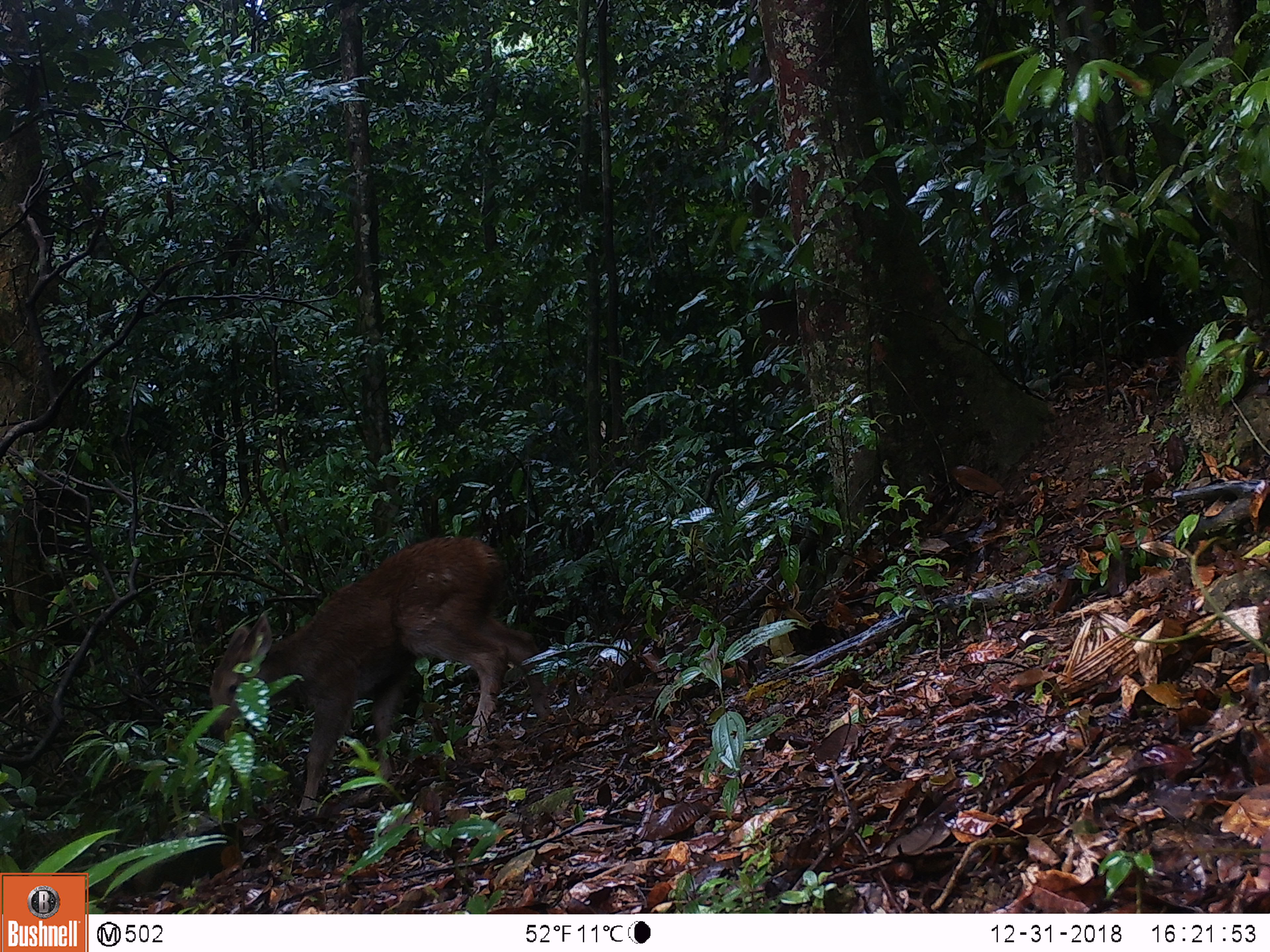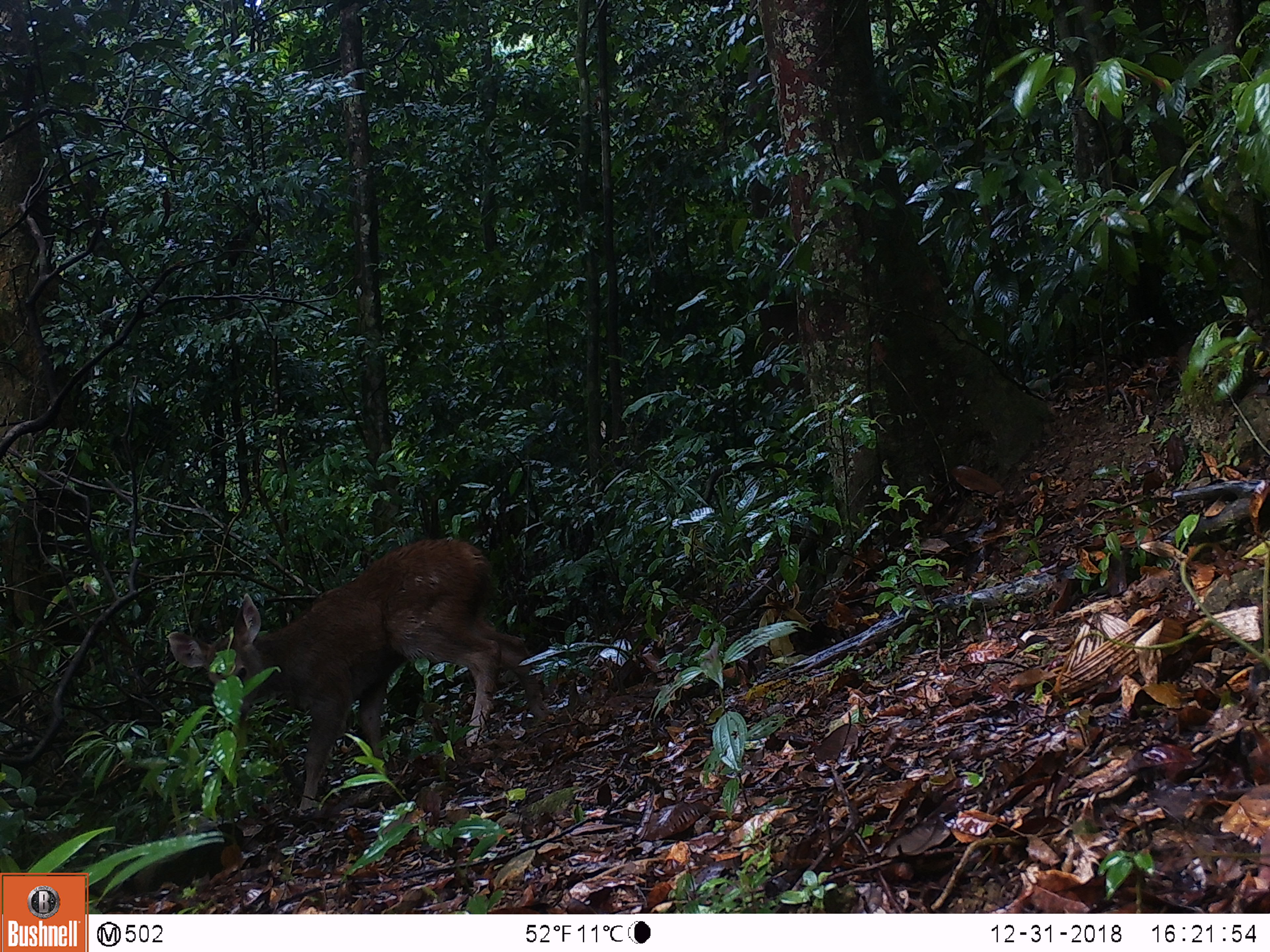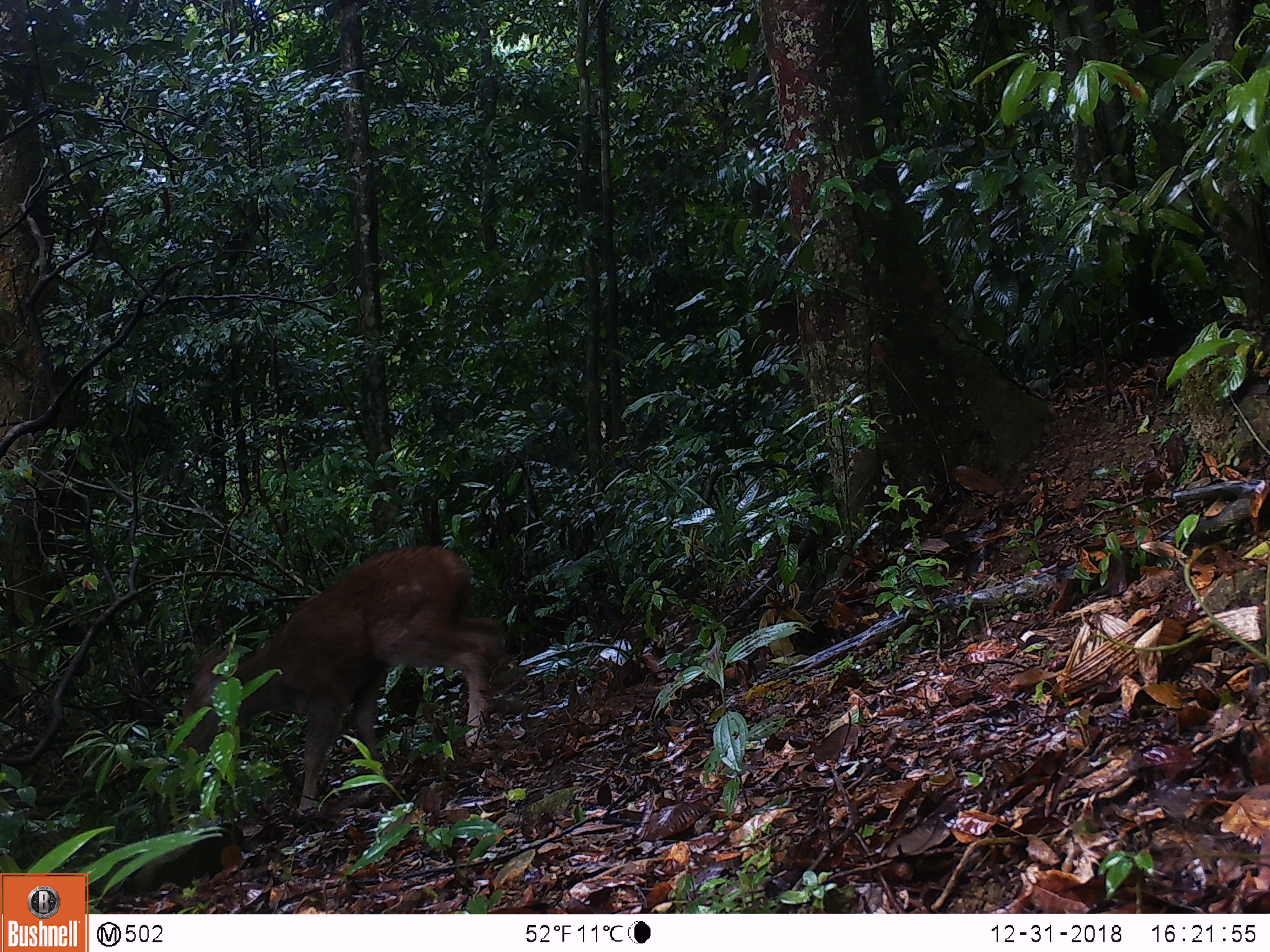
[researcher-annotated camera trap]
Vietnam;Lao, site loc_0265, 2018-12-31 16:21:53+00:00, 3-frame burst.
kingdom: Animalia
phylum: Chordata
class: Mammalia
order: Artiodactyla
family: Cervidae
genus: Rusa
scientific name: Rusa unicolor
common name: sambar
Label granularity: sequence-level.